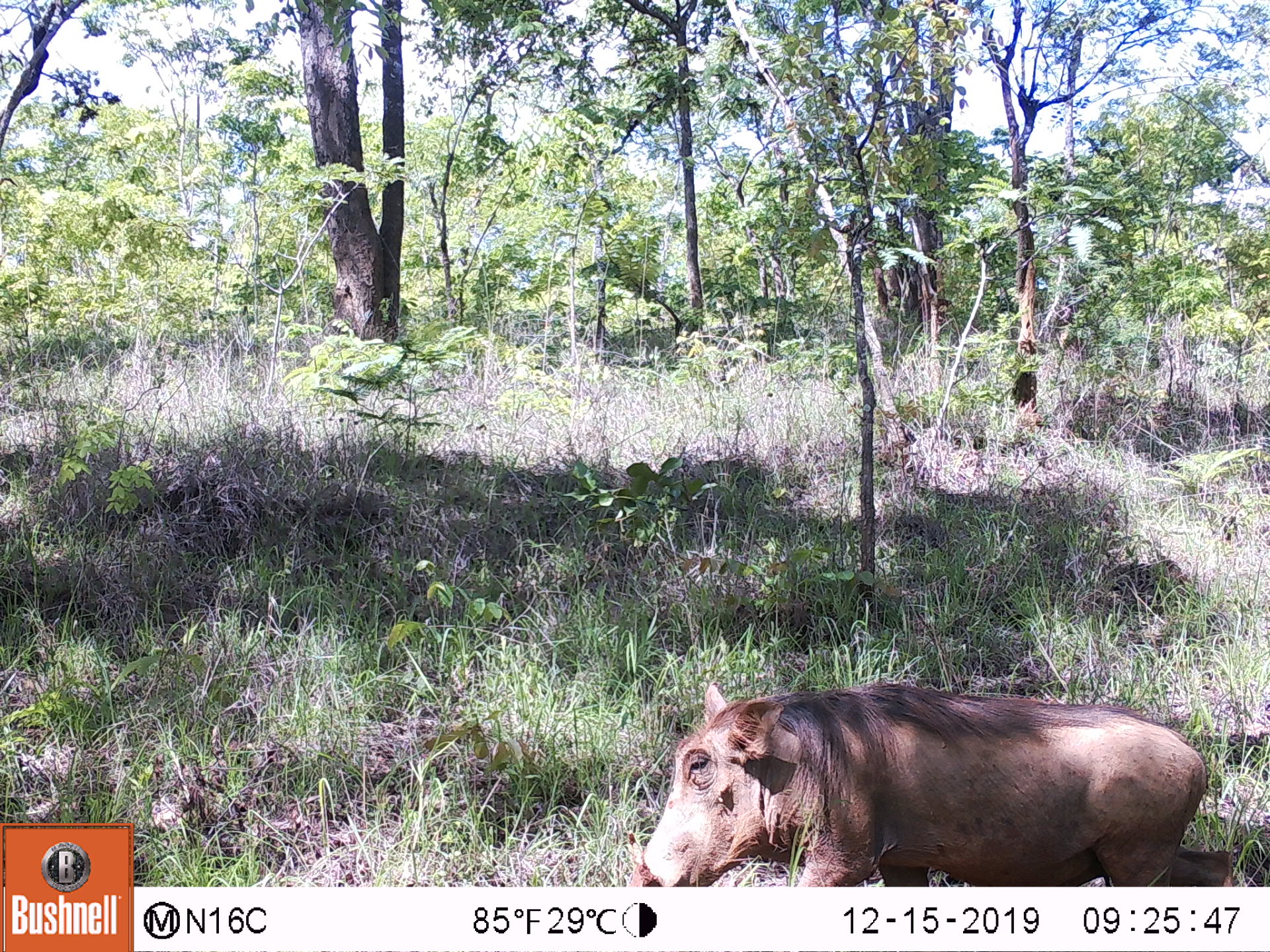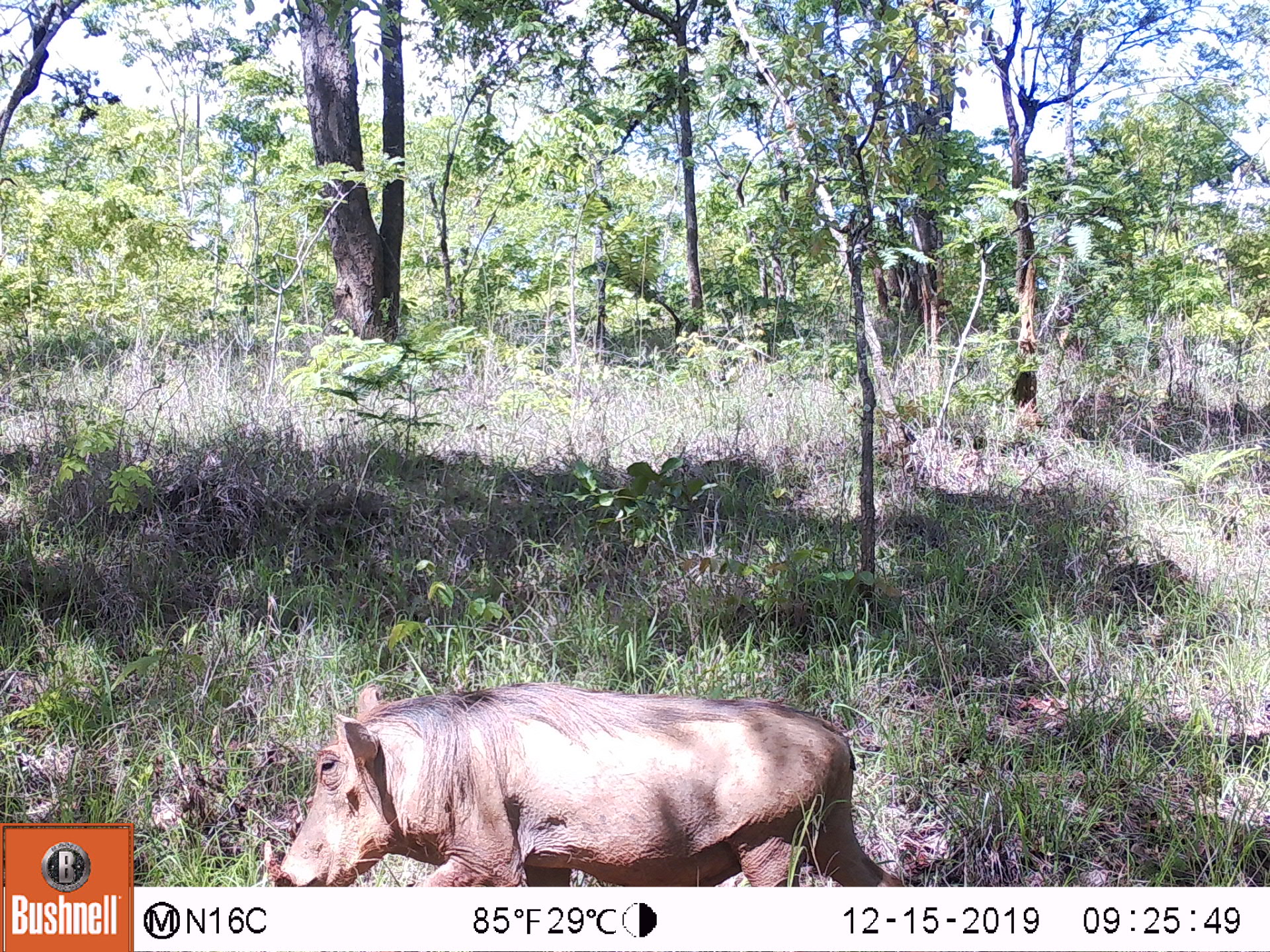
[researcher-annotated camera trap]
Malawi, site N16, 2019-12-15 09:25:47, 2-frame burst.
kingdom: Animalia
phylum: Chordata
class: Mammalia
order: Artiodactyla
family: Suidae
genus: Phacochoerus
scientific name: Phacochoerus africanus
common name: common warthog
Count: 1.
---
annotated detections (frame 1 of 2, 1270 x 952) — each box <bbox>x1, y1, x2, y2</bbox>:
common warthog: <bbox>617, 671, 1236, 885</bbox>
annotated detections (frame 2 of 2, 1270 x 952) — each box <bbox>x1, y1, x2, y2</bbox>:
common warthog: <bbox>251, 678, 892, 883</bbox>